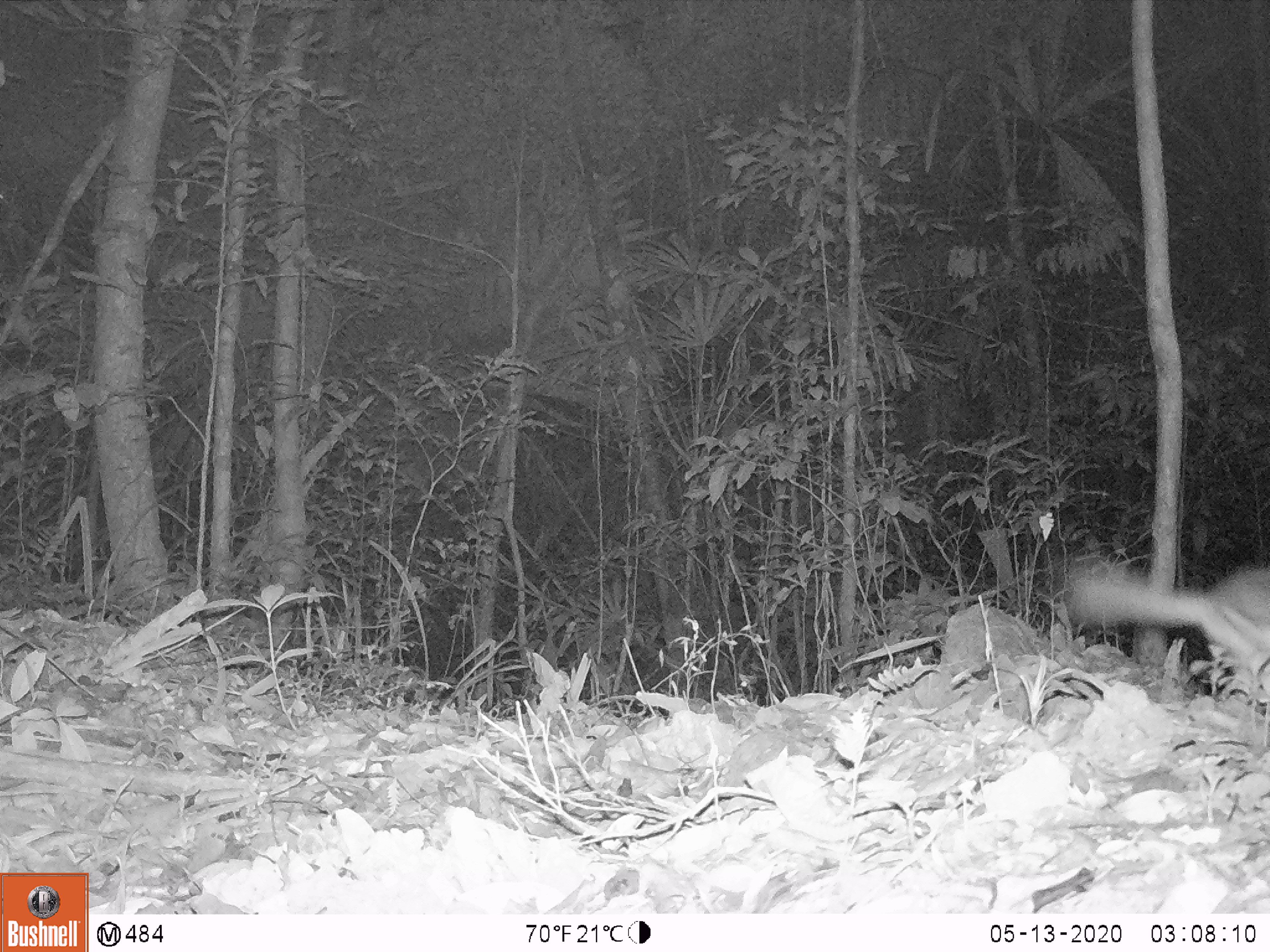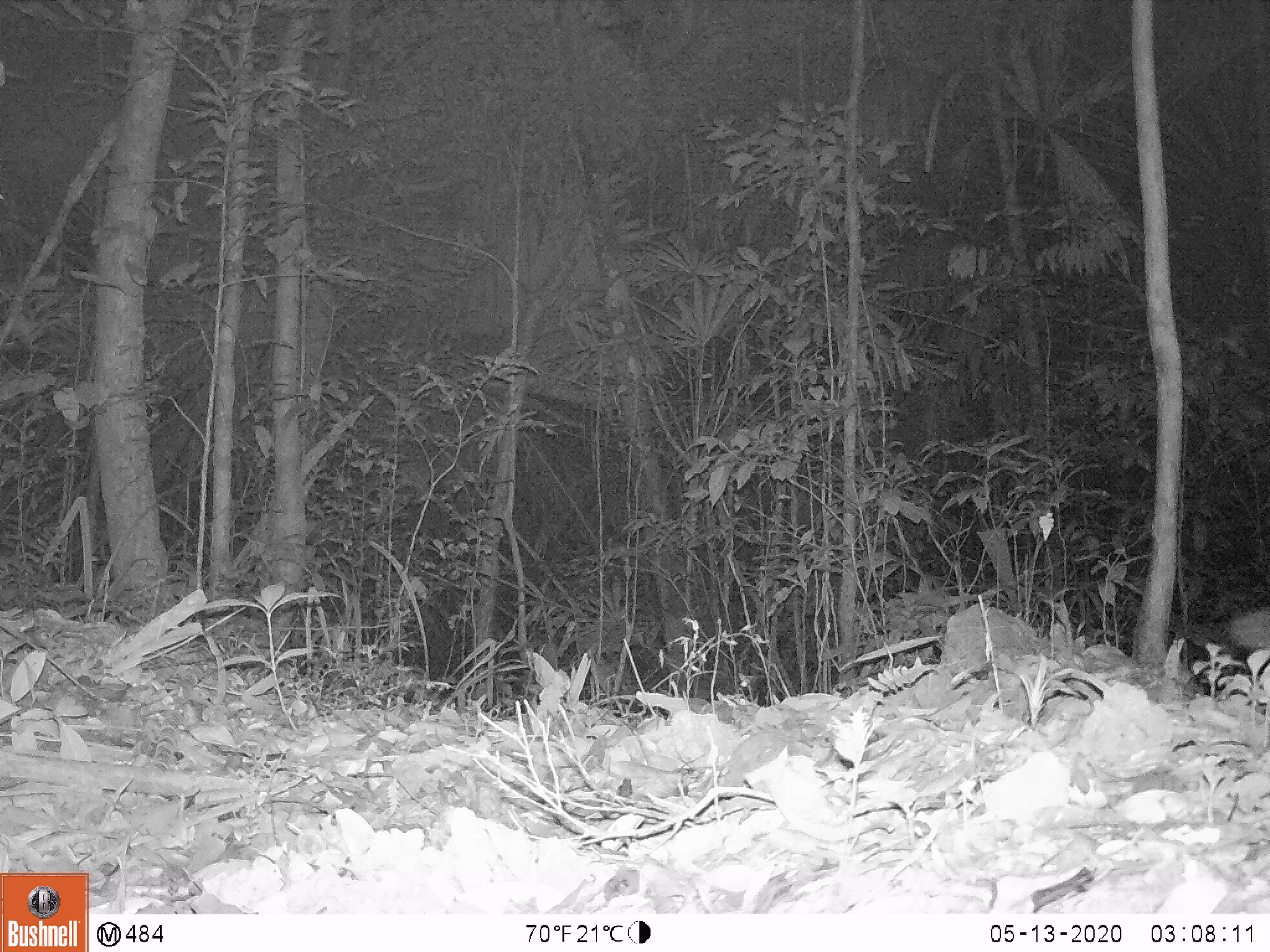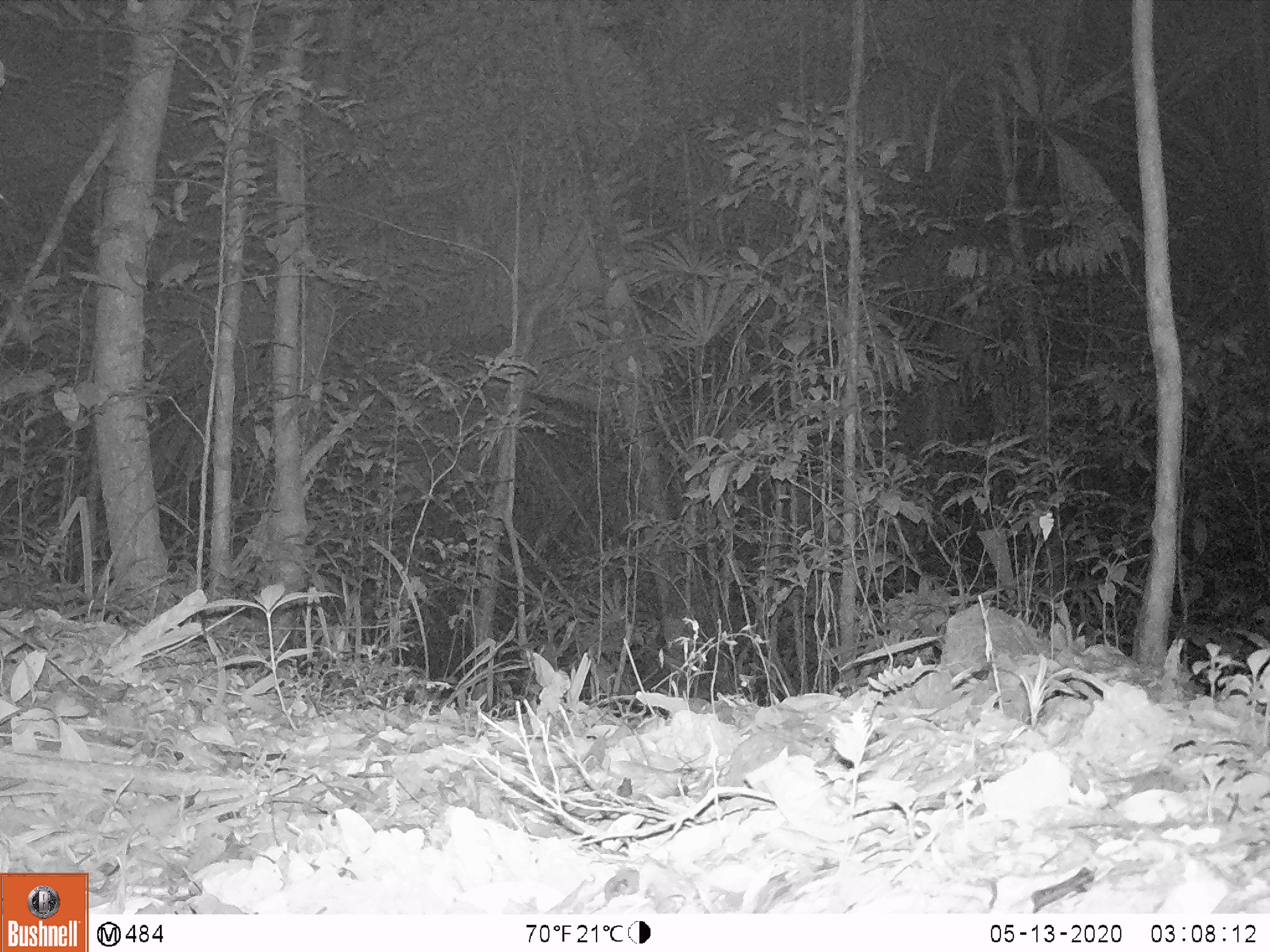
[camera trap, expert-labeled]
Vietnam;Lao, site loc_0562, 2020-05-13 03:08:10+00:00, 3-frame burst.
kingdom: Animalia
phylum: Chordata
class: Mammalia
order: Carnivora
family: Mustelidae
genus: Melogale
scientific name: Melogale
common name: ferret badger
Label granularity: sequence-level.